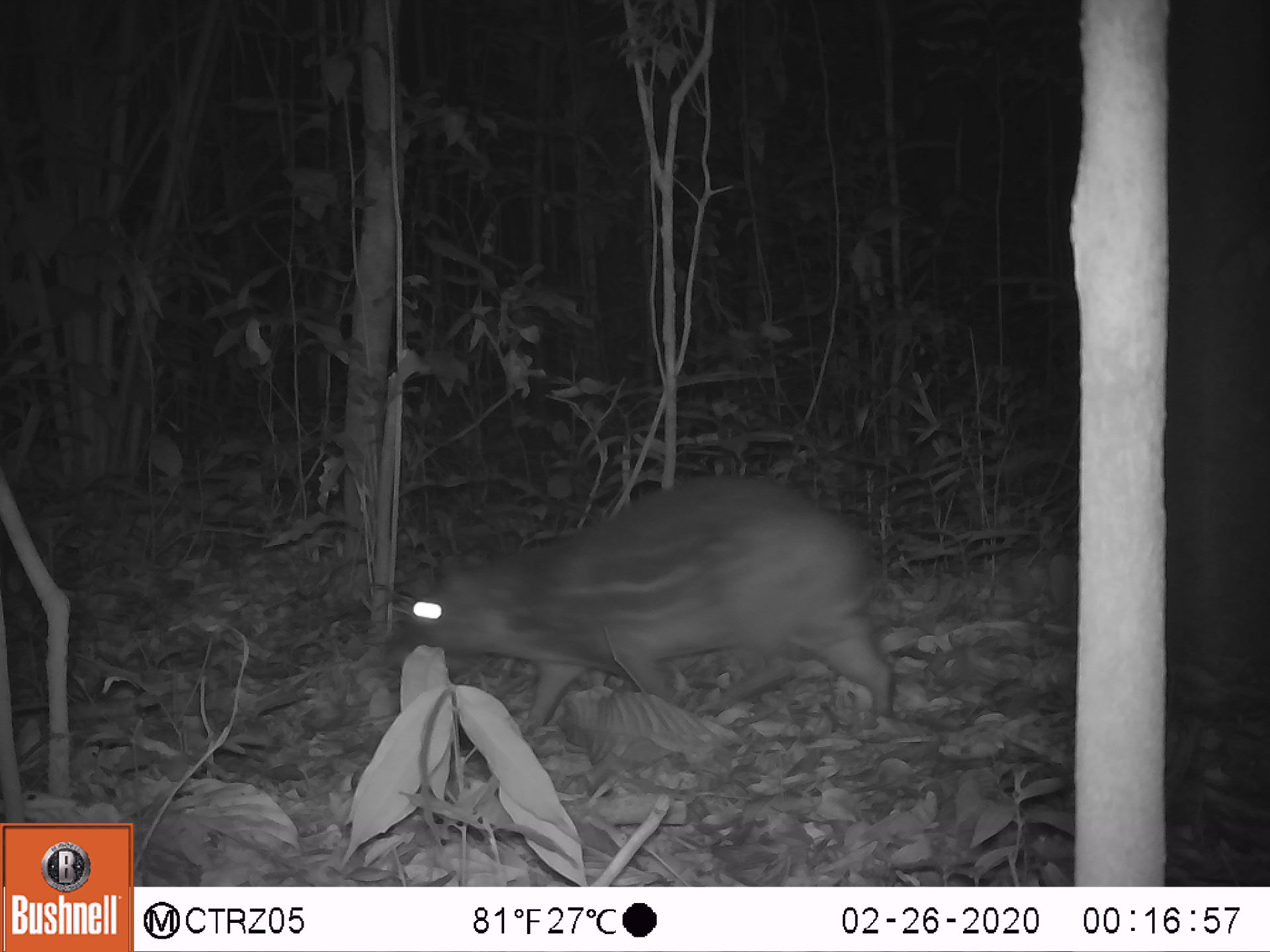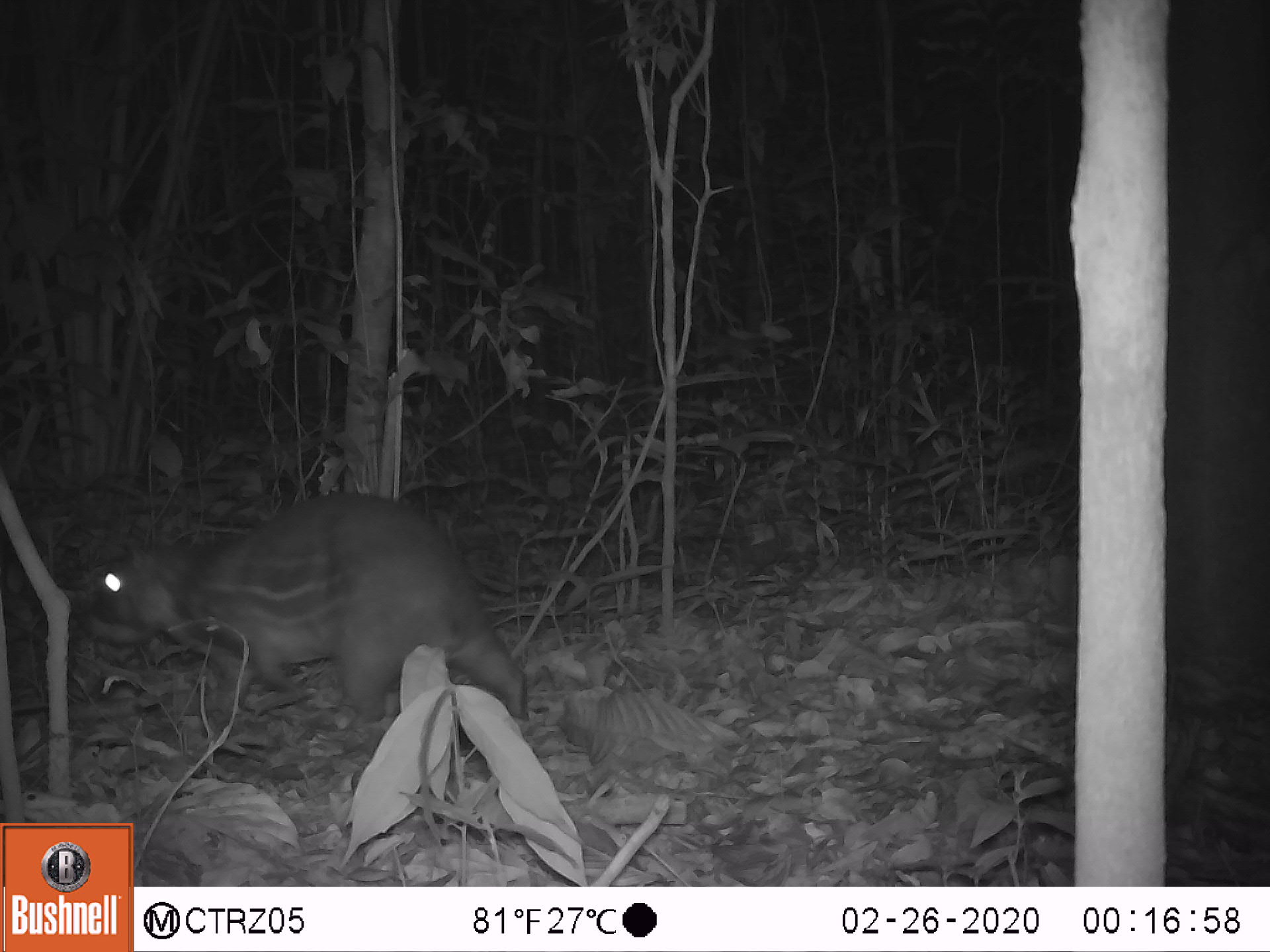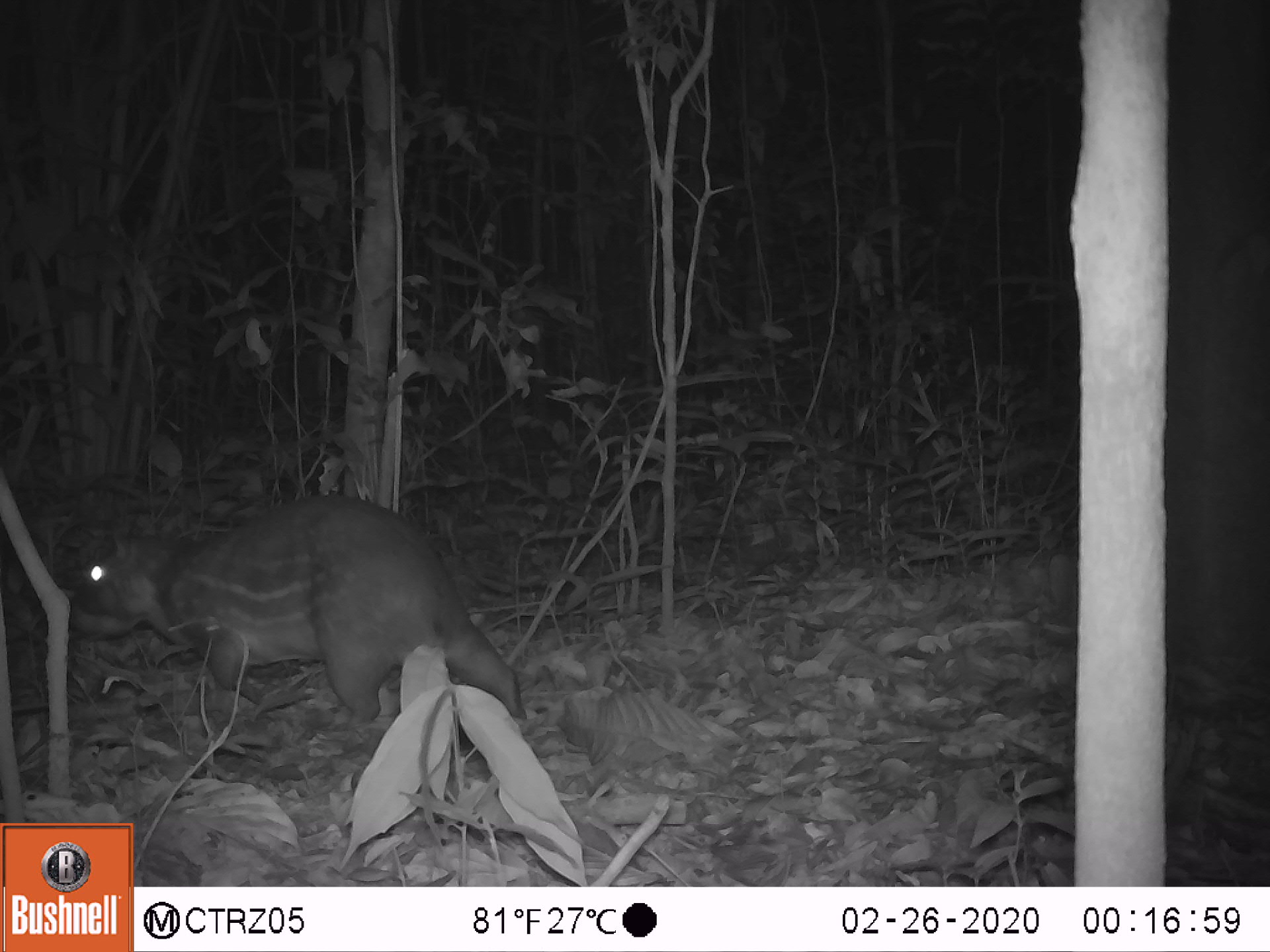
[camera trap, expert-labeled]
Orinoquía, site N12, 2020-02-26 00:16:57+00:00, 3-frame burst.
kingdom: Animalia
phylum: Chordata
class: Mammalia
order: Rodentia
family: Cuniculidae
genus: Cuniculus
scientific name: Cuniculus paca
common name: spotted paca